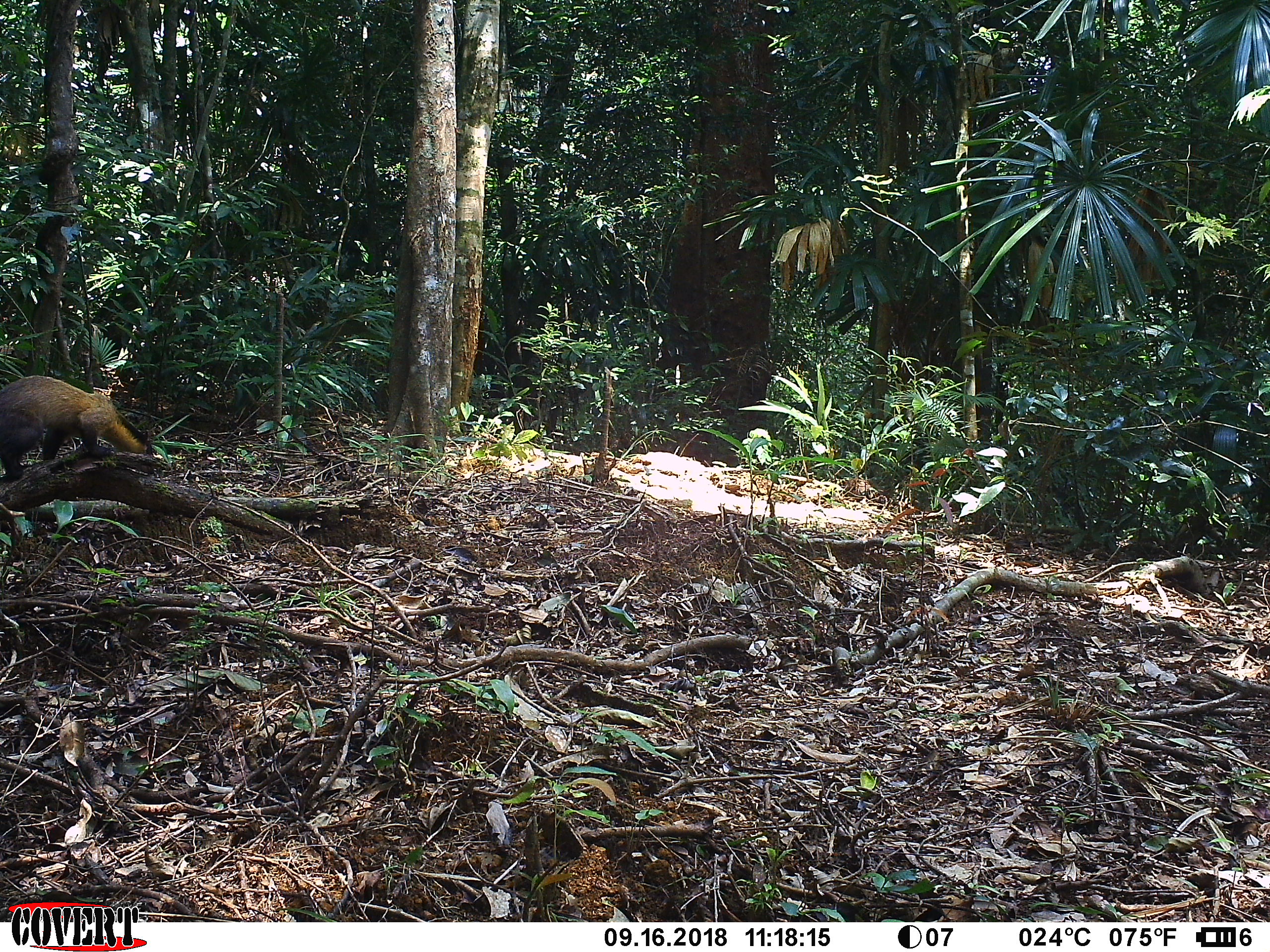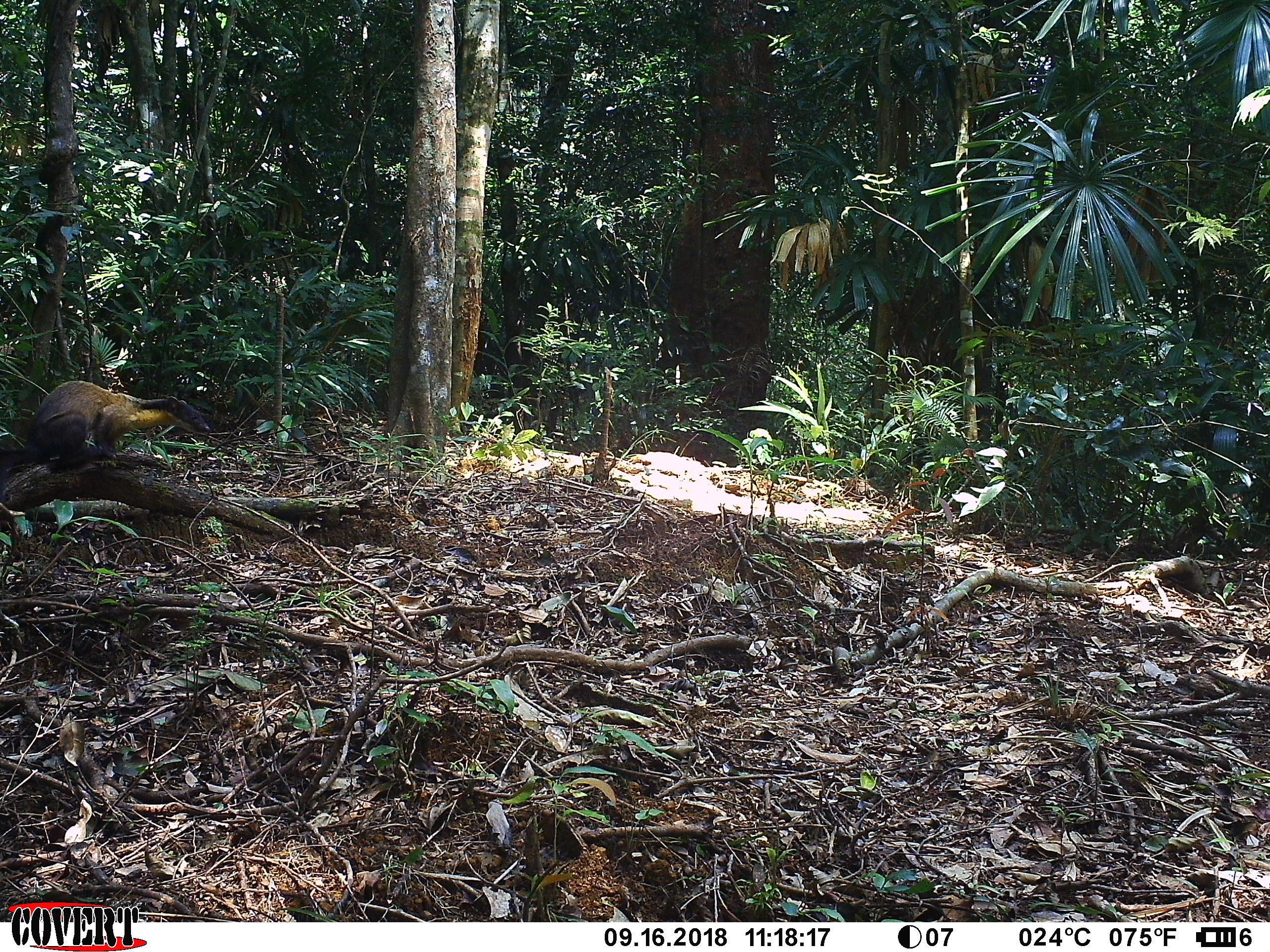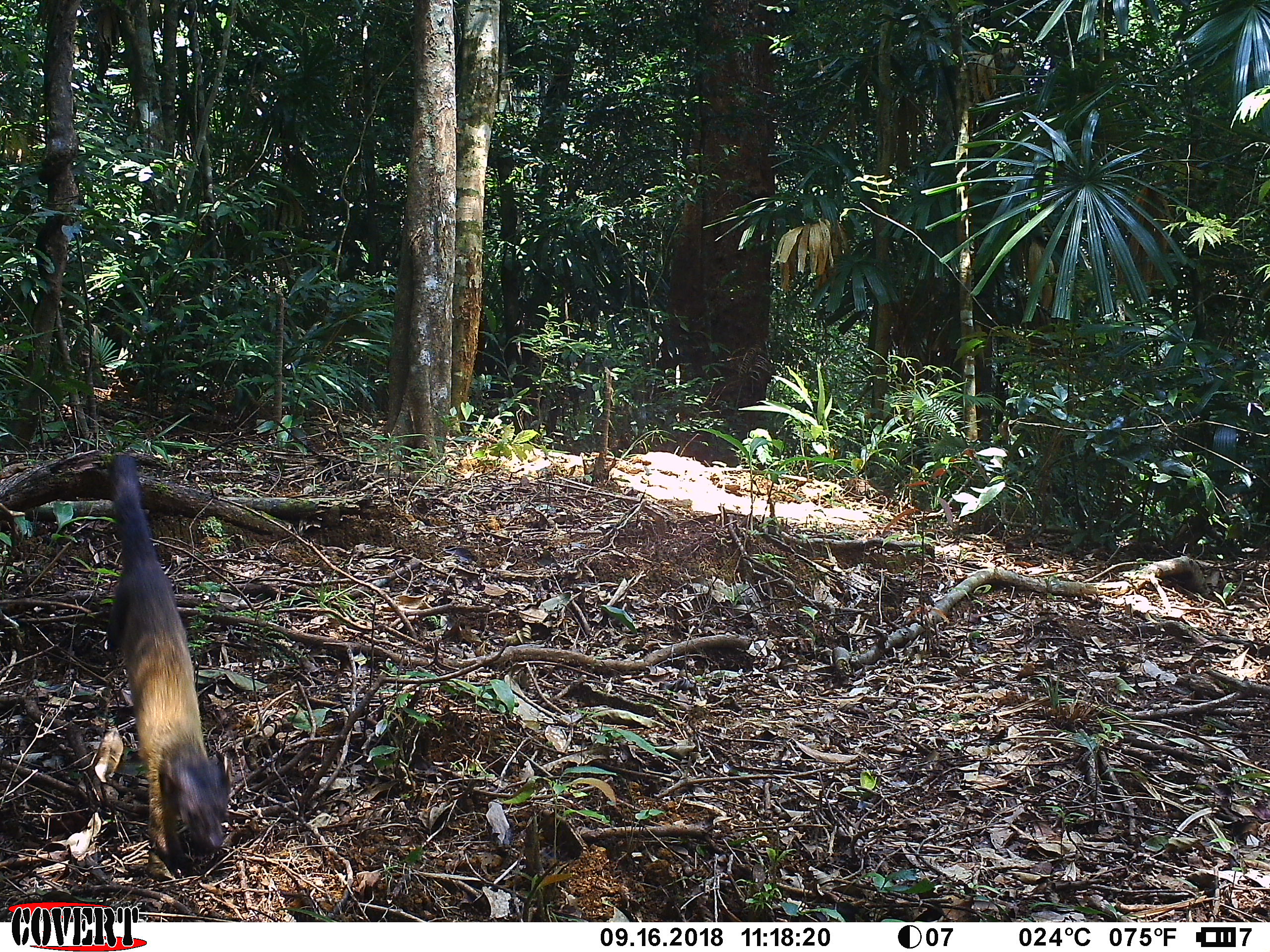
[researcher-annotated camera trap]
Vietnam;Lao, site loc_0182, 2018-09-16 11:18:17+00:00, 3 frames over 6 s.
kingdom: Animalia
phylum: Chordata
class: Mammalia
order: Carnivora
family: Mustelidae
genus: Martes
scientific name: Martes flavigula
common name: yellow-throated marten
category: yellow throated marten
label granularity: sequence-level